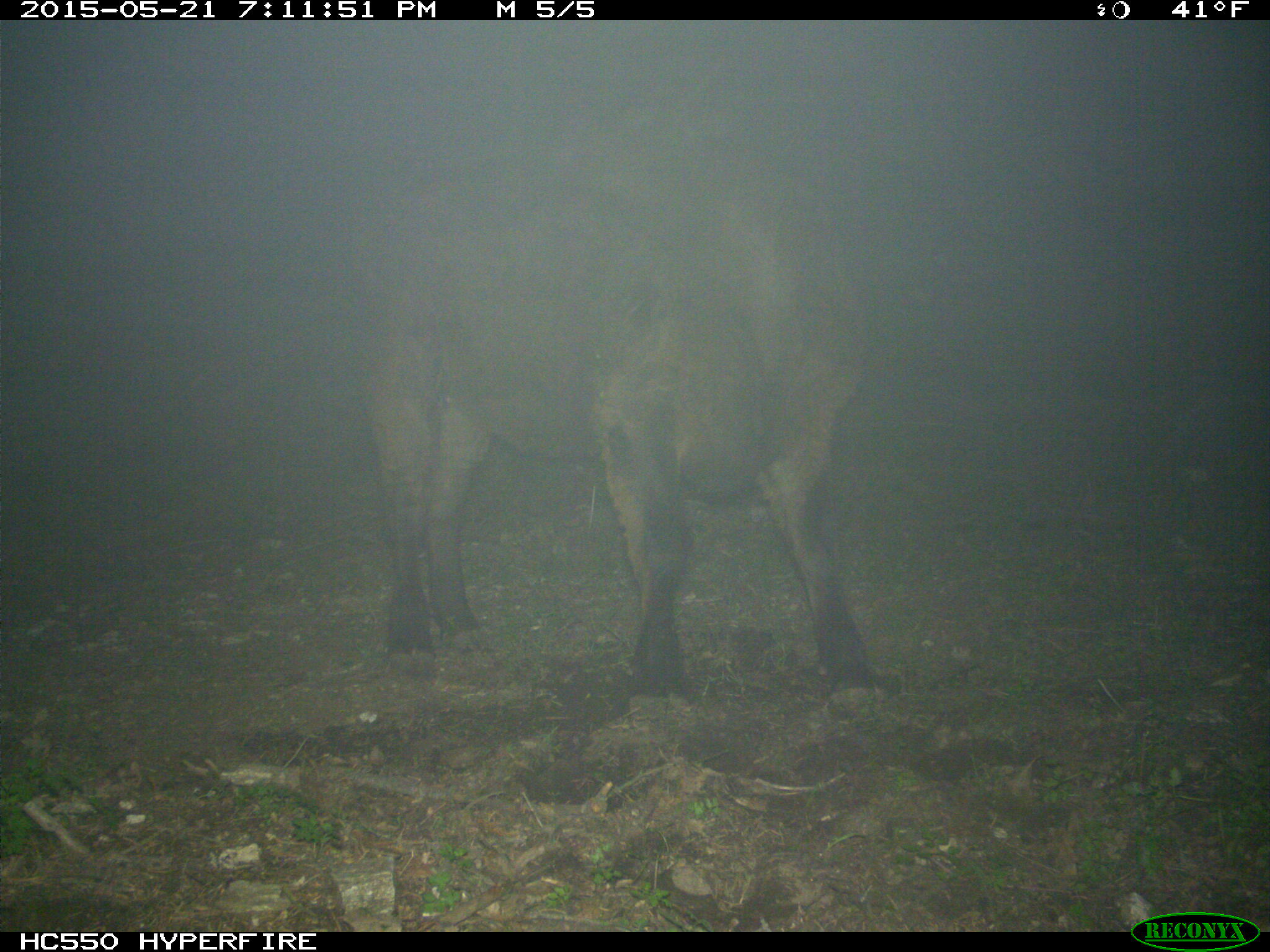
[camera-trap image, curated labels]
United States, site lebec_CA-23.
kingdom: Animalia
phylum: Chordata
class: Mammalia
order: Artiodactyla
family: Bovidae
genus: Bos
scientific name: Bos taurus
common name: domestic cow